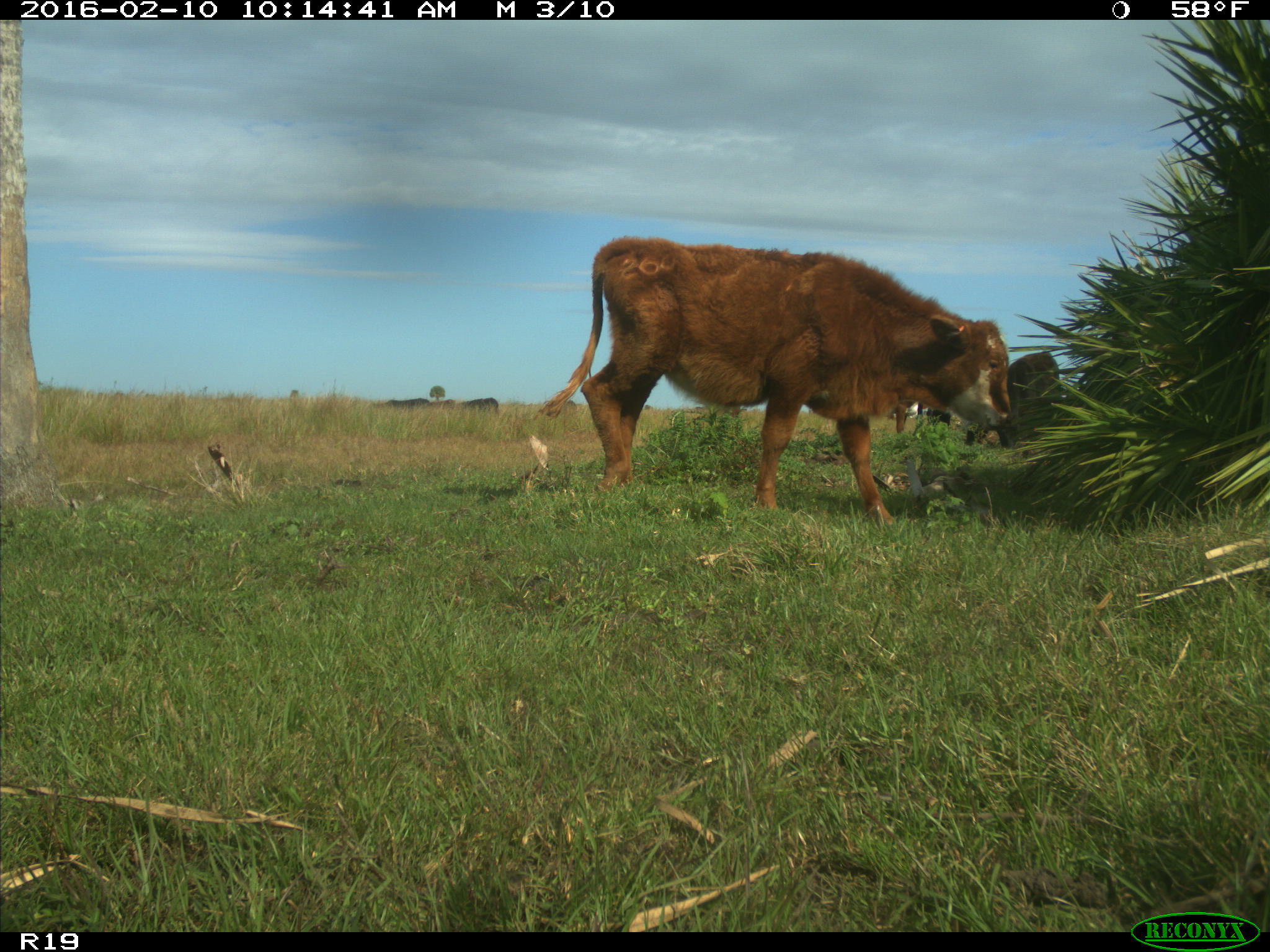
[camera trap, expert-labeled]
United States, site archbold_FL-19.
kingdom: Animalia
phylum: Chordata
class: Mammalia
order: Artiodactyla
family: Bovidae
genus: Bos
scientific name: Bos taurus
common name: domestic cow